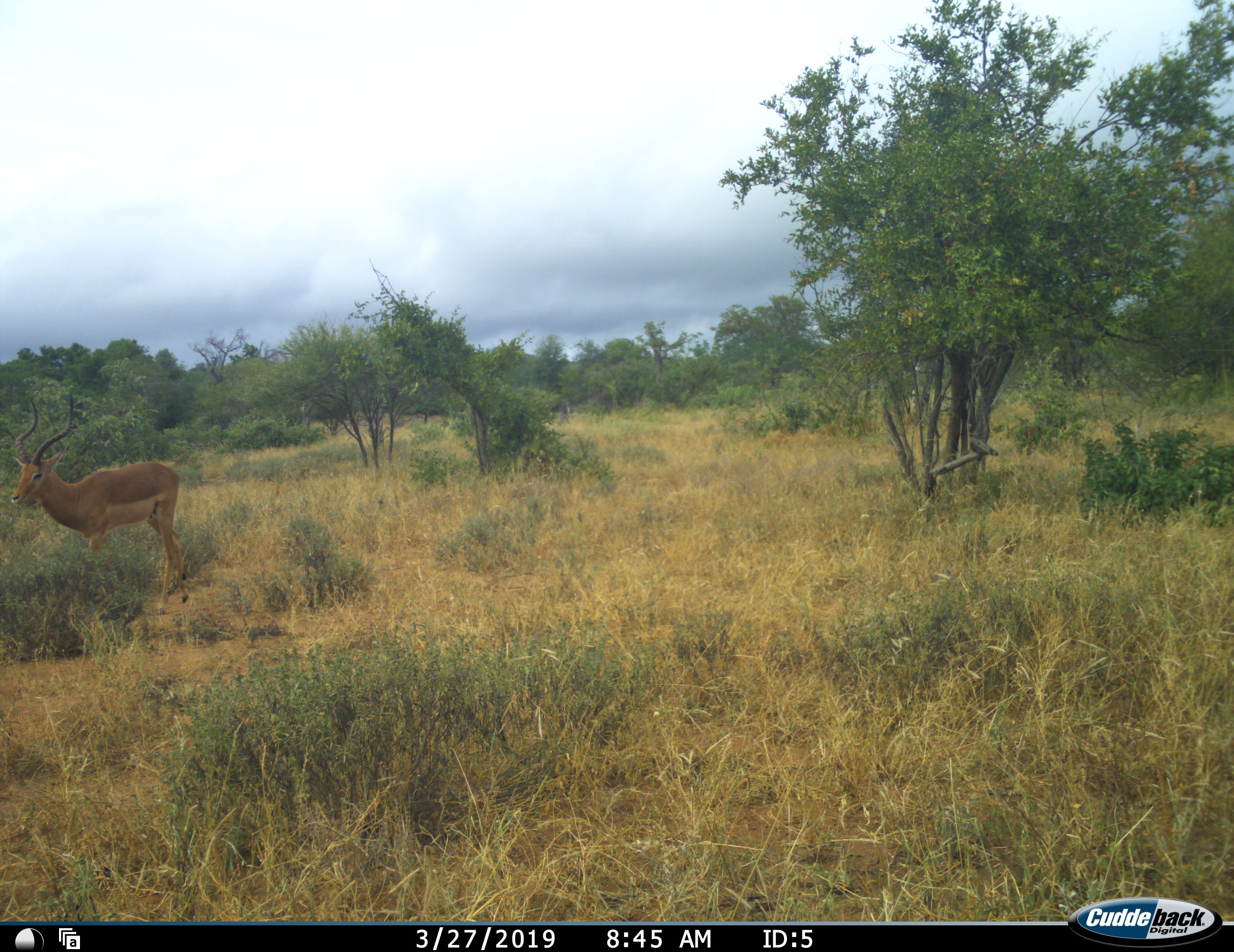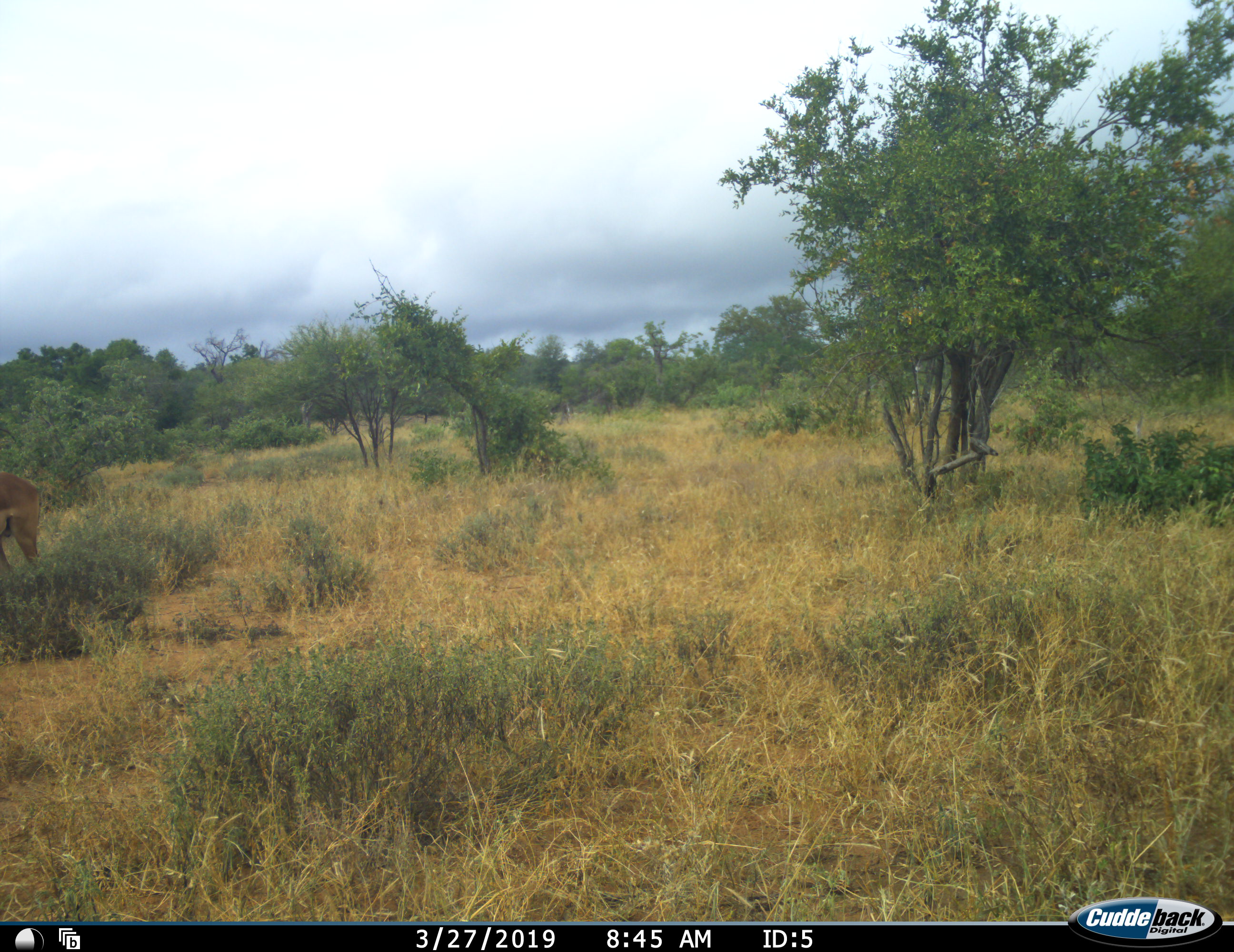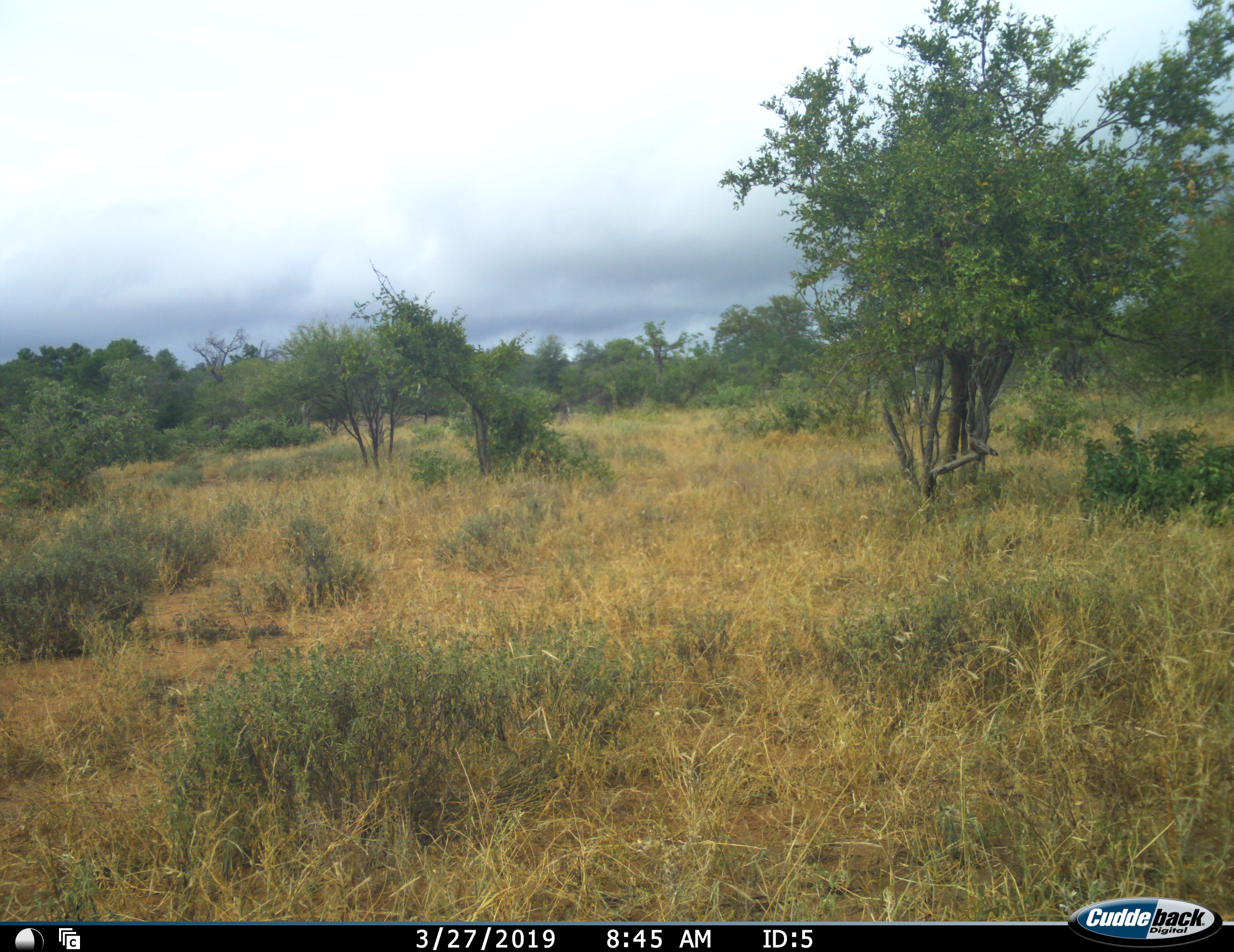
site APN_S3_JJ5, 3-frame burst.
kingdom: Animalia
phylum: Chordata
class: Mammalia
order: Artiodactyla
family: Bovidae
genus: Aepyceros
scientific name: Aepyceros melampus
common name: impala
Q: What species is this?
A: Impala (Aepyceros melampus).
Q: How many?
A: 1.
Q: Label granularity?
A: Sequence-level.